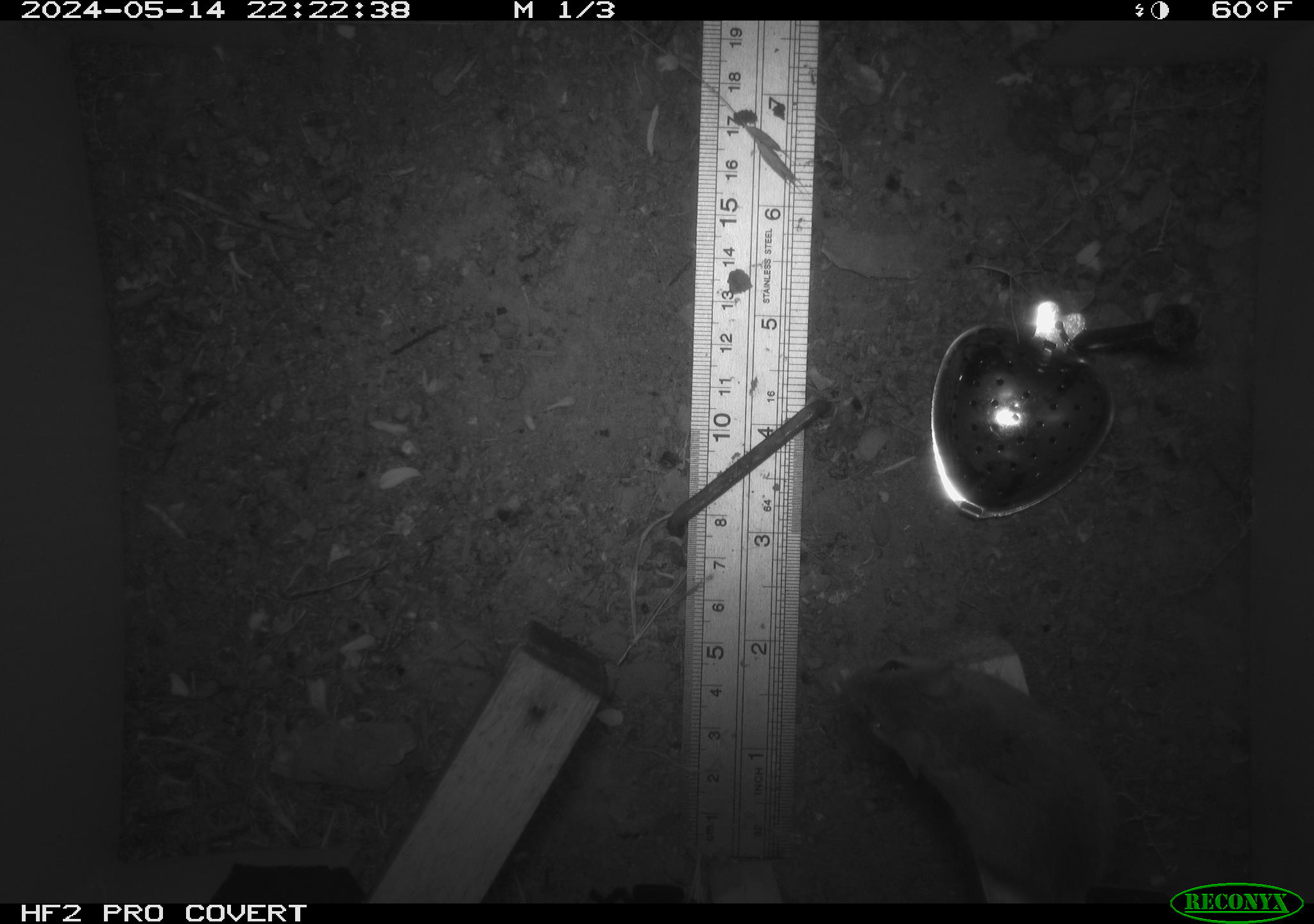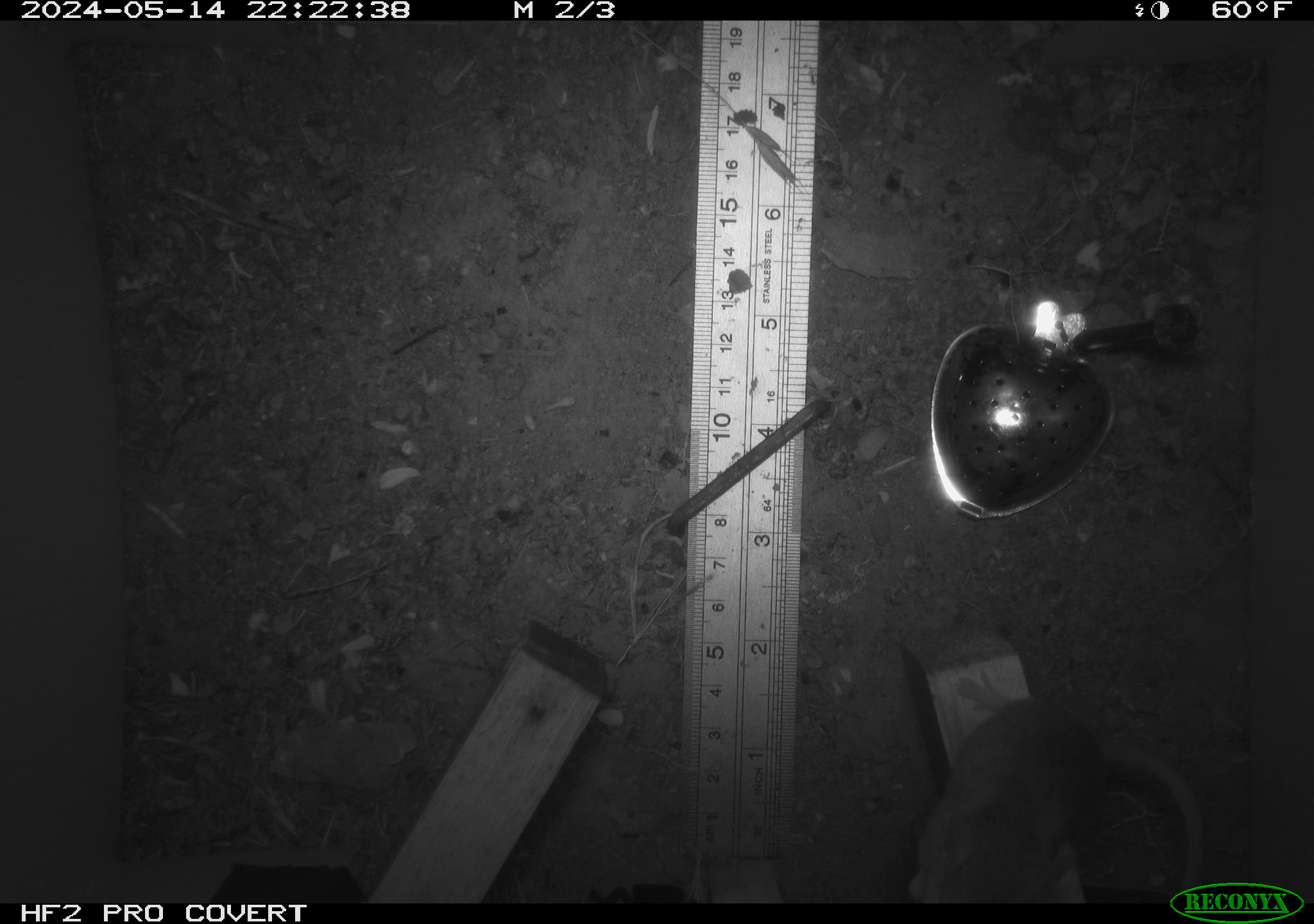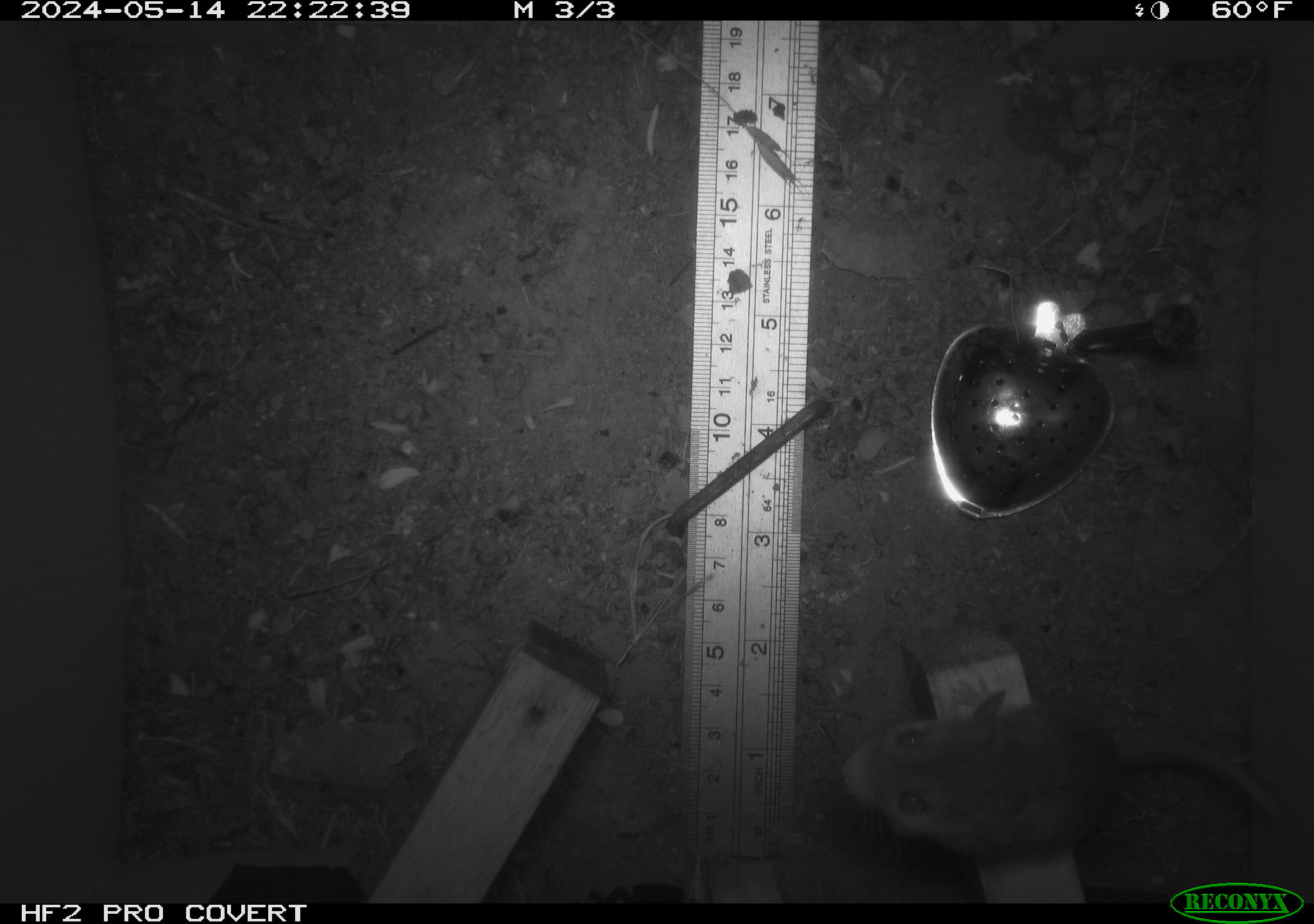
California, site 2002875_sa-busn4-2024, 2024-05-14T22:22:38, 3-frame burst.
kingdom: Animalia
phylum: Chordata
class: Mammalia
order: Rodentia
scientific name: Rodentia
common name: rodent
Rodent (Rodentia).